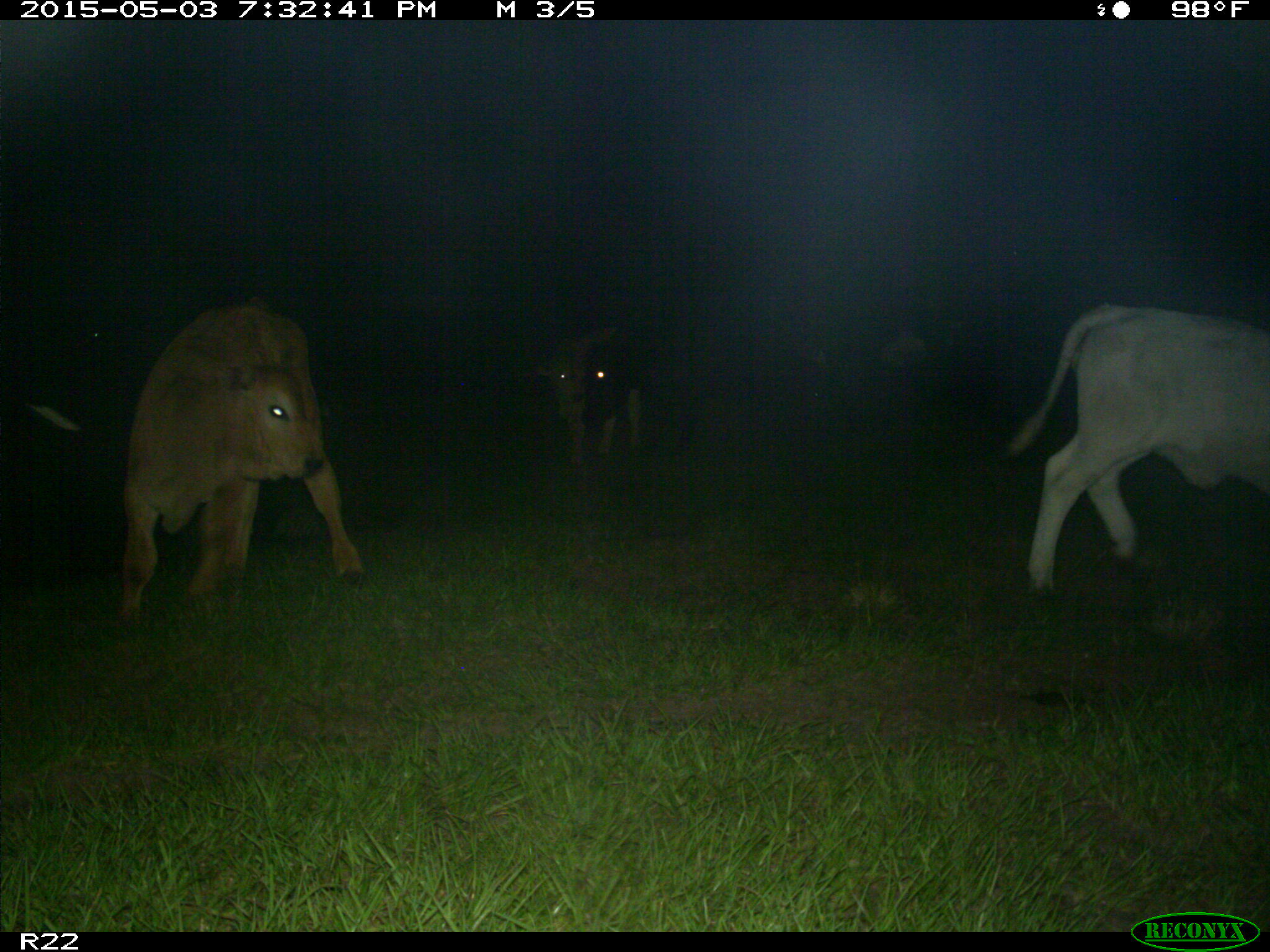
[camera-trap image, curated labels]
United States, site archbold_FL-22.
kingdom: Animalia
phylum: Chordata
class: Mammalia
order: Artiodactyla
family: Bovidae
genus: Bos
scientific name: Bos taurus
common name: domestic cow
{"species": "Bos taurus (domestic cow)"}